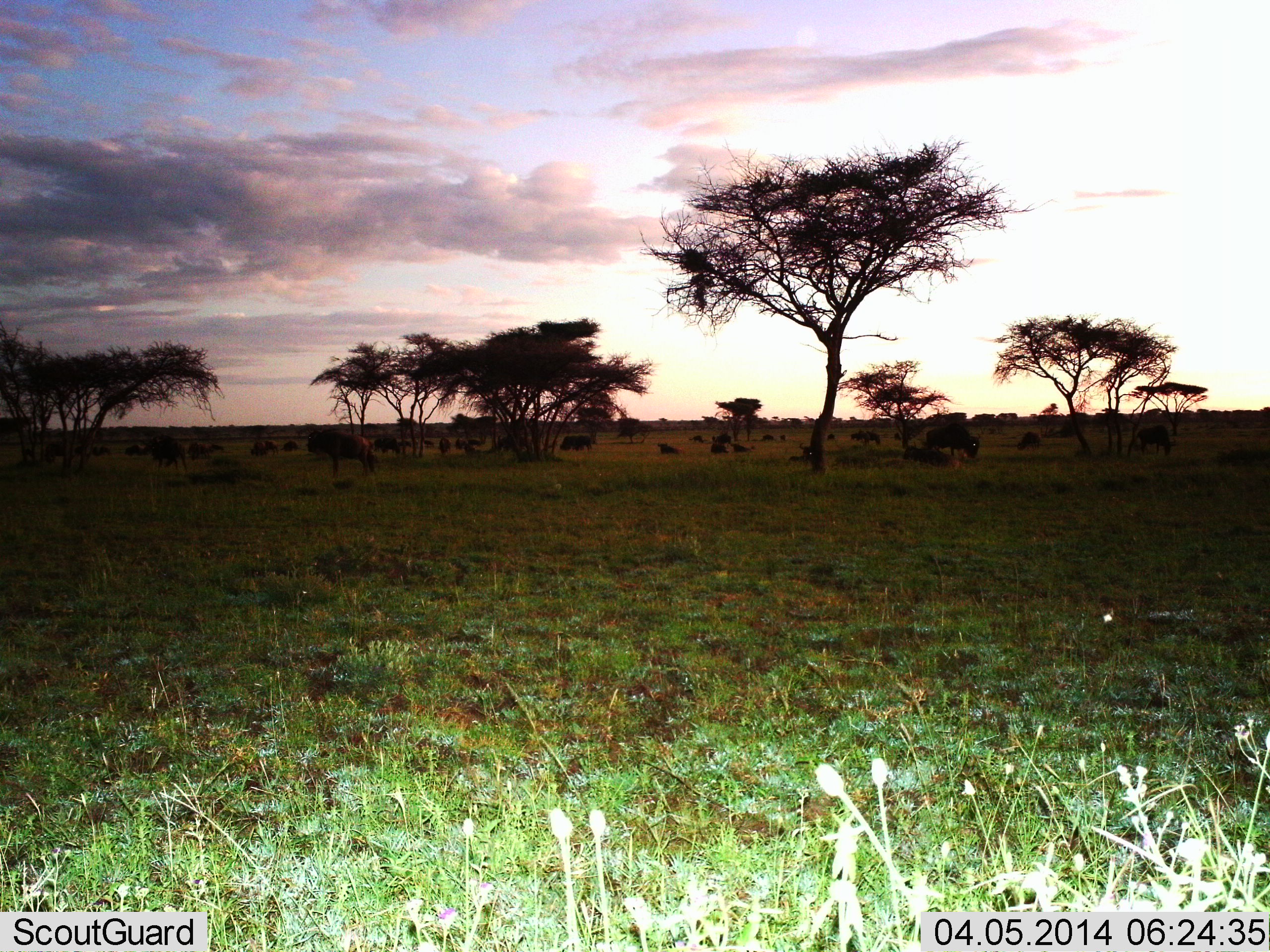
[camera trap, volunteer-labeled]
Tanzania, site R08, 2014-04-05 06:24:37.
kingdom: Animalia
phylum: Chordata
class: Mammalia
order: Artiodactyla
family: Bovidae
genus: Connochaetes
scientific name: Connochaetes taurinus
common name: blue wildebeest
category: wildebeest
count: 11-50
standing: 60%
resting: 50%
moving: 30%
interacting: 0%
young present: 0%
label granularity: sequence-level